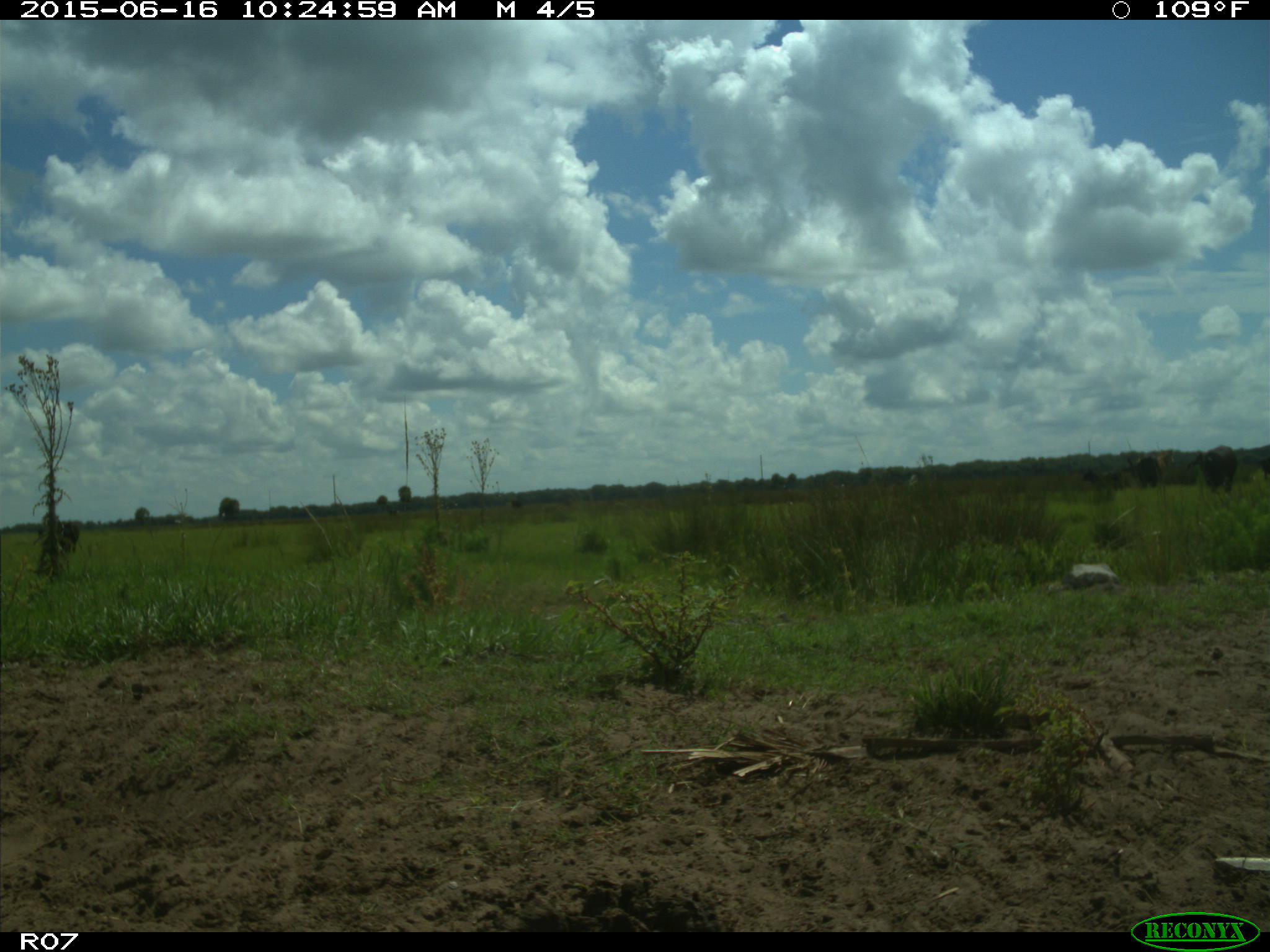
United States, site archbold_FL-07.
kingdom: Animalia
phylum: Chordata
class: Mammalia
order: Artiodactyla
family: Bovidae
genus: Bos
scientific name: Bos taurus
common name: domestic cow